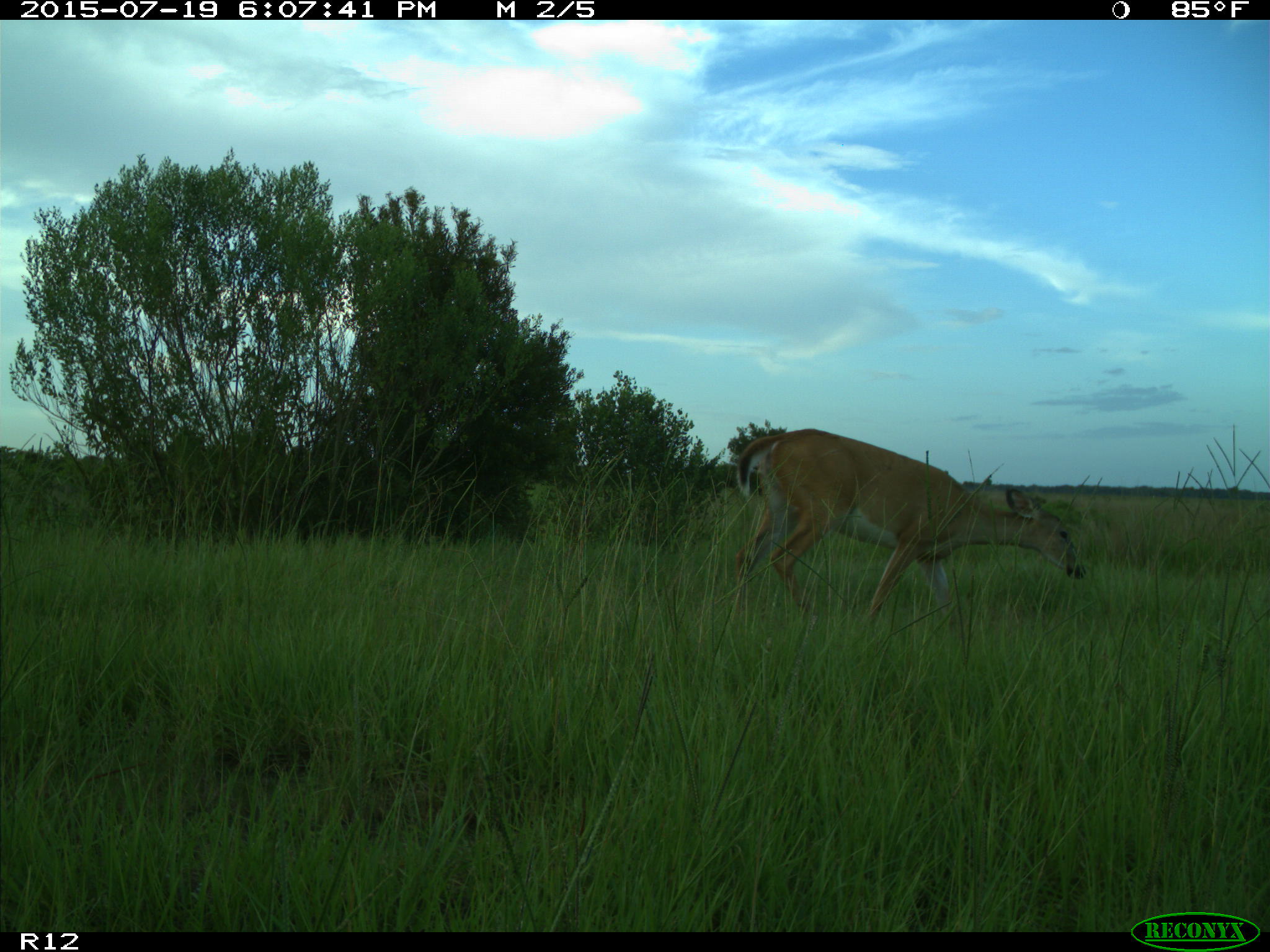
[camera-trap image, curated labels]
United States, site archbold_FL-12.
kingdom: Animalia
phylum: Chordata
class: Mammalia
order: Artiodactyla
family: Cervidae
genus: Odocoileus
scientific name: Odocoileus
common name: deer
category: unidentified deer